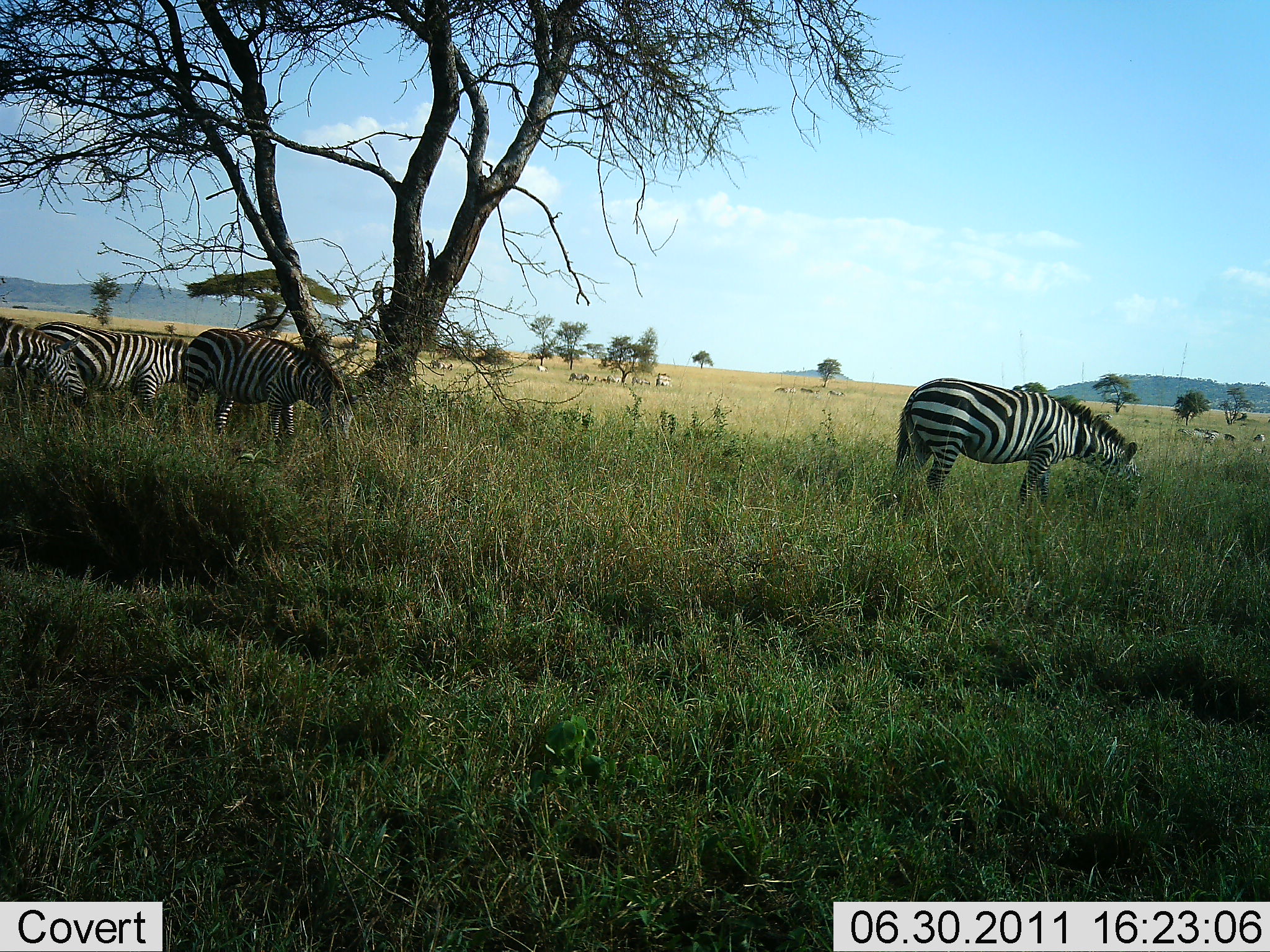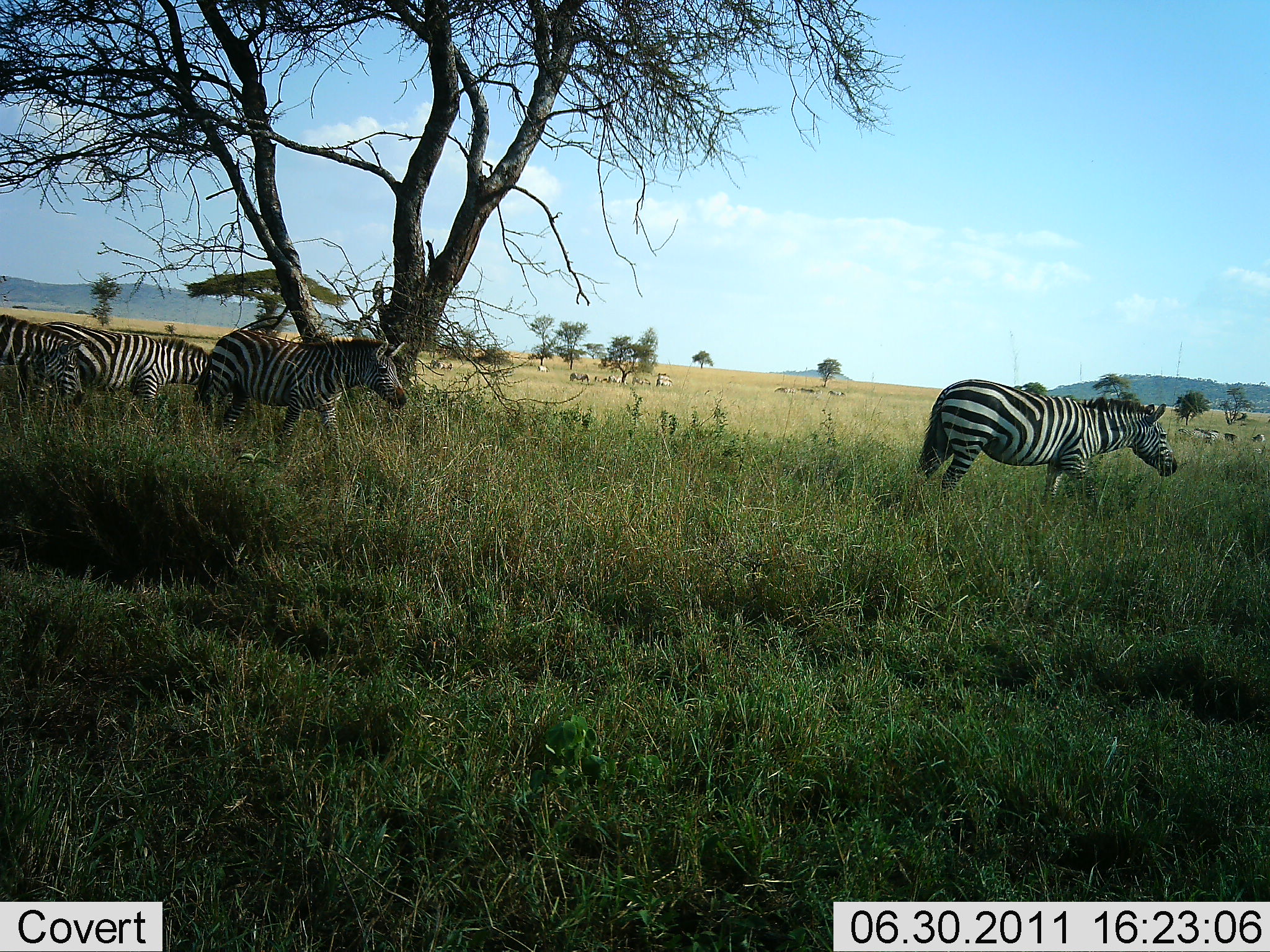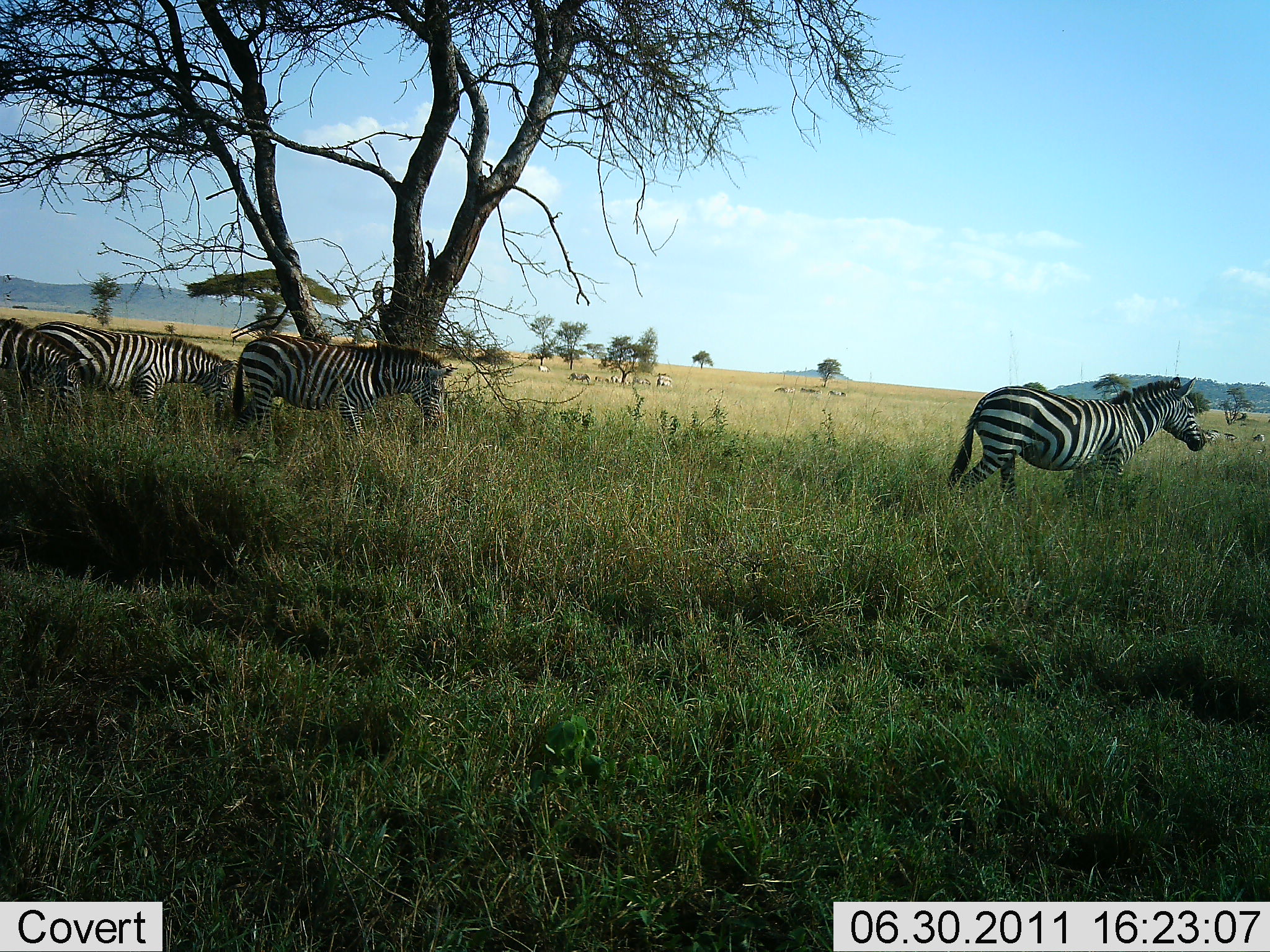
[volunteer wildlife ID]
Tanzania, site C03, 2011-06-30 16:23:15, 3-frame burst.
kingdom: Animalia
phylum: Chordata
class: Mammalia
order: Perissodactyla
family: Equidae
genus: Equus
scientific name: Equus quagga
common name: plains zebra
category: zebra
Zebra (plains zebra) (Equus quagga), count 4. Behavior (volunteer vote fractions): standing 31%, resting 15%, moving 46%, interacting 0%. Young present (vote fraction): 0%. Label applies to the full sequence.